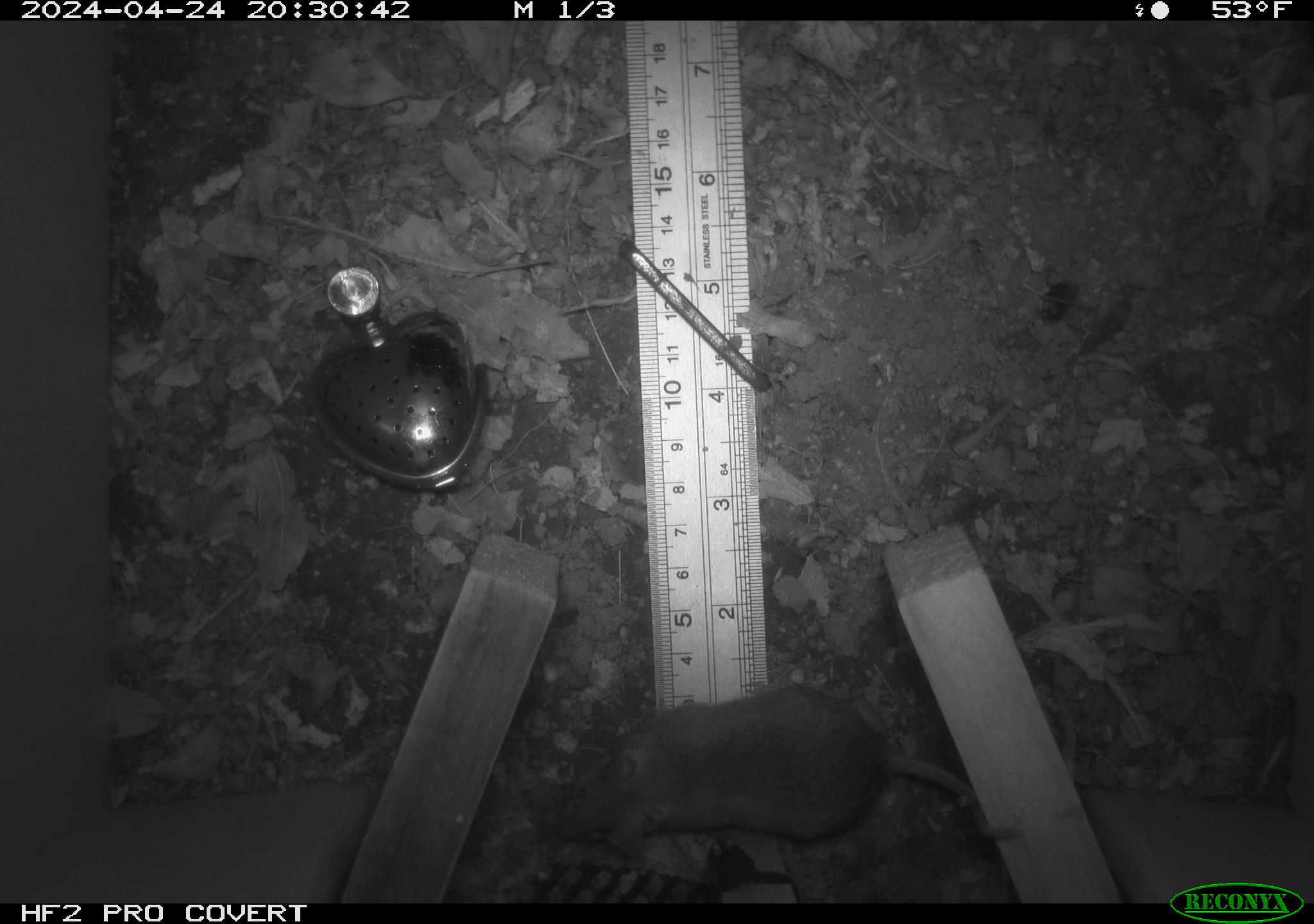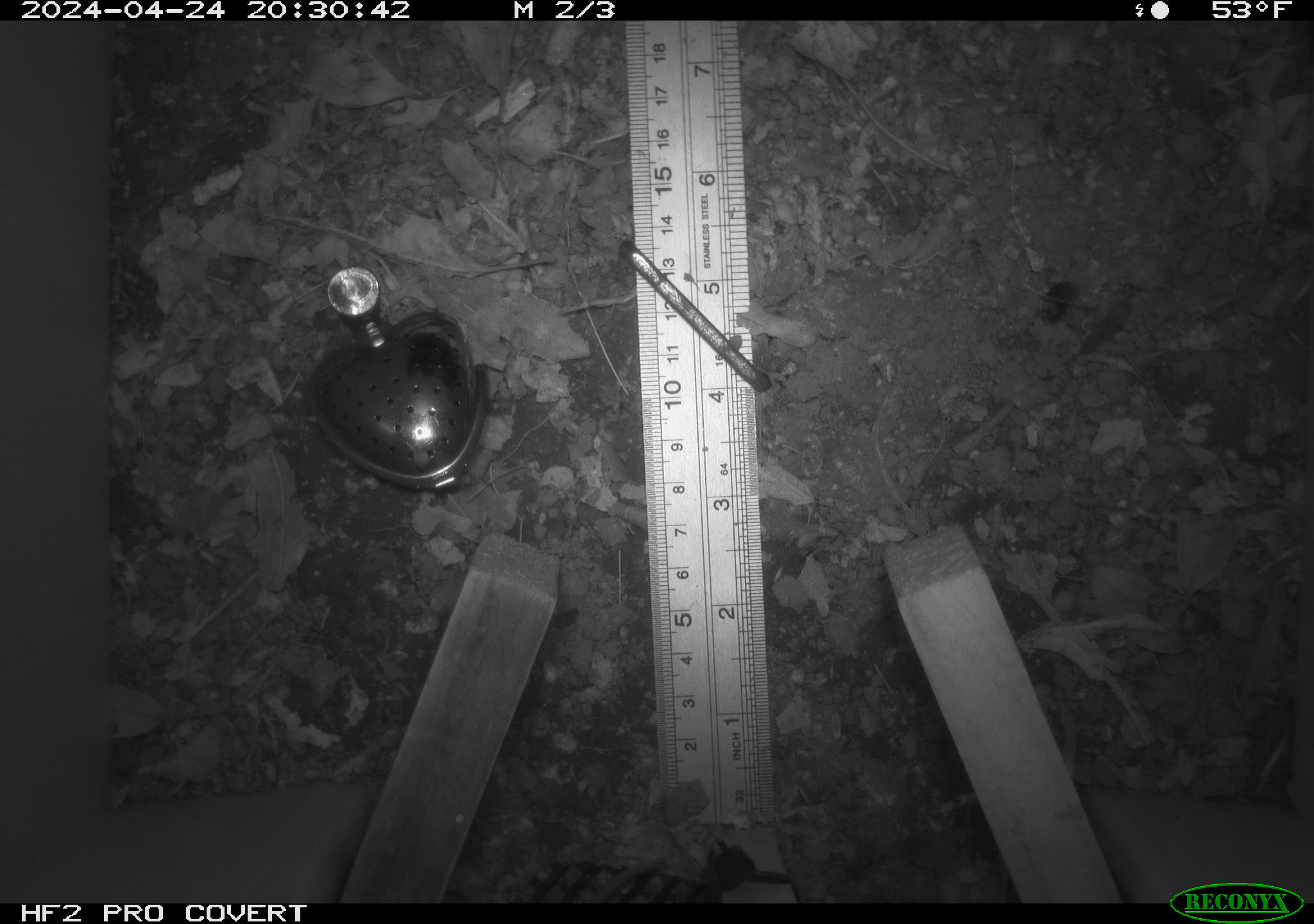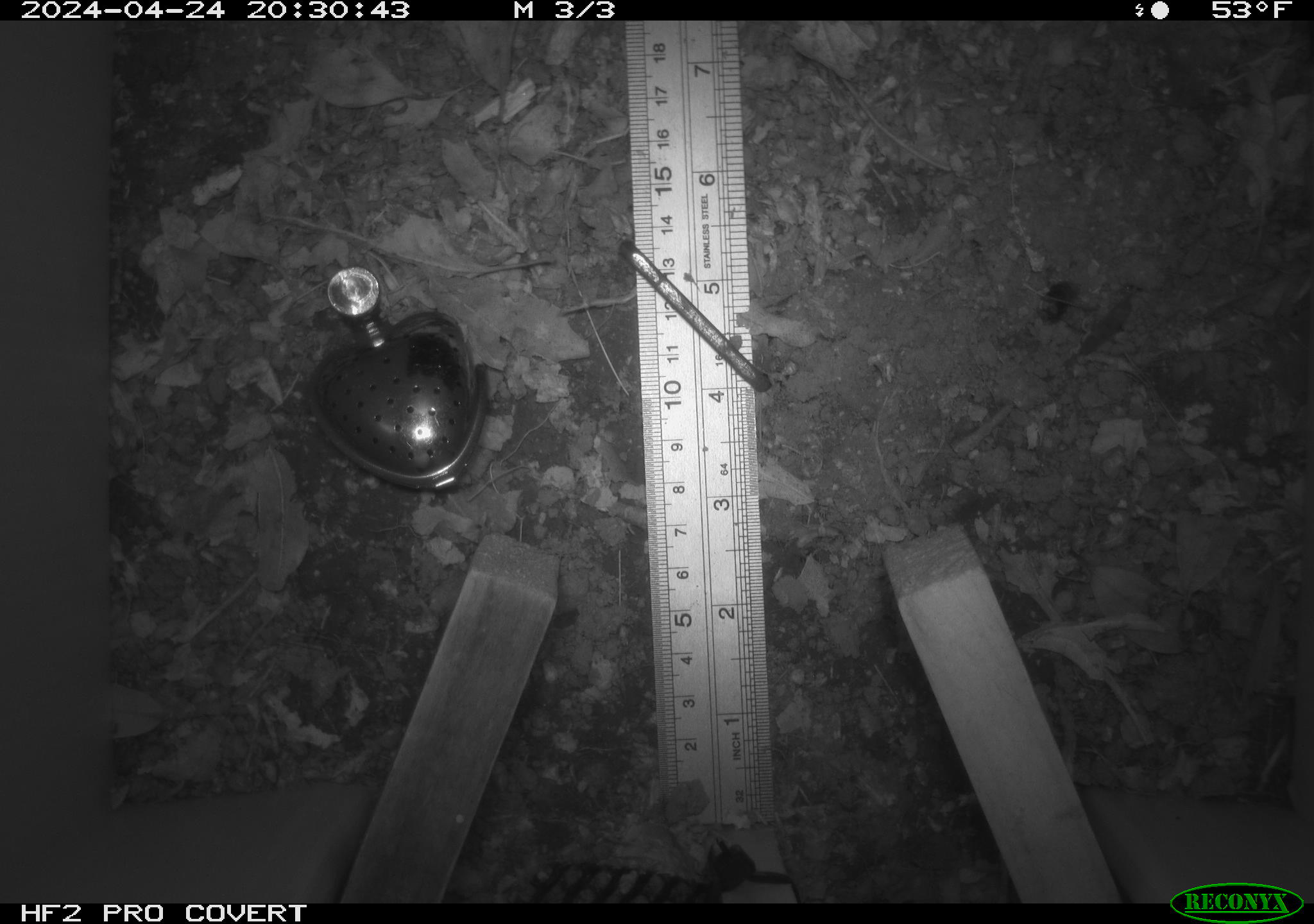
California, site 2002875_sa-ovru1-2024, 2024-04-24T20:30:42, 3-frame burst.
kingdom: Animalia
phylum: Chordata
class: Mammalia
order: Rodentia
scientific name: Rodentia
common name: mouse species